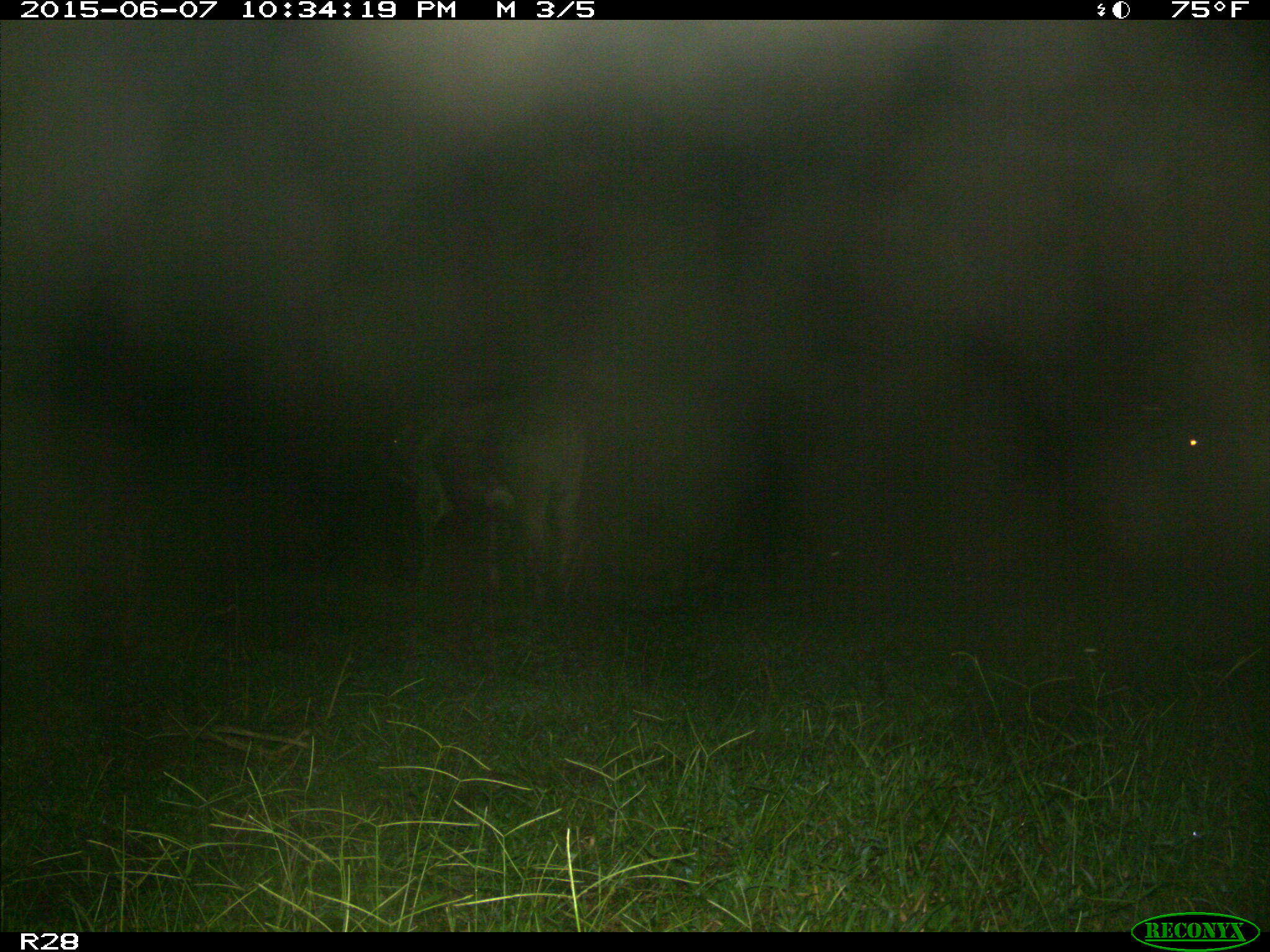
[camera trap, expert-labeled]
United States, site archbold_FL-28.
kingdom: Animalia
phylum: Chordata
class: Mammalia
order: Artiodactyla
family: Bovidae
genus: Bos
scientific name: Bos taurus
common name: domestic cow